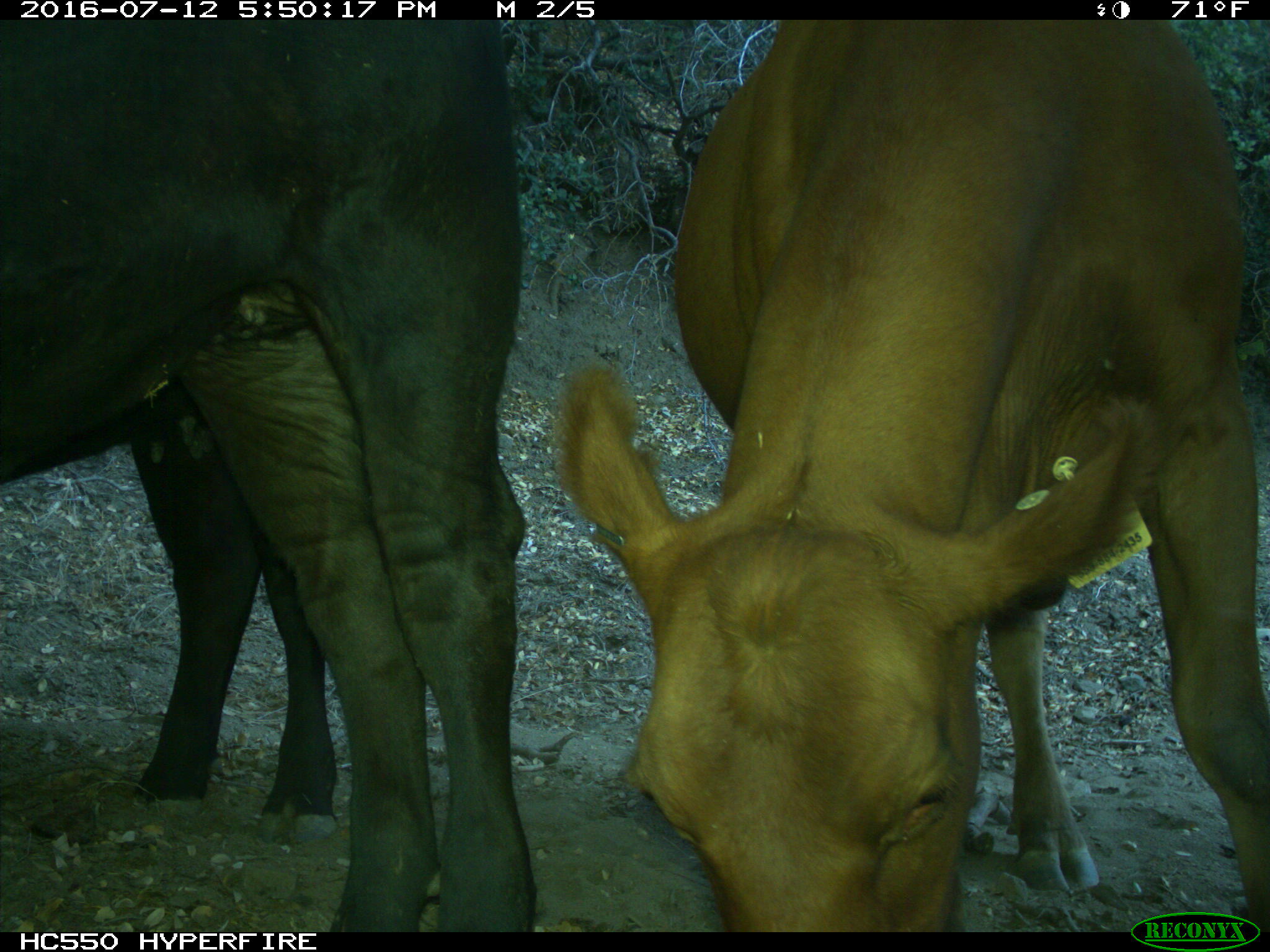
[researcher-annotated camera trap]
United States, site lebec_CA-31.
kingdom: Animalia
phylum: Chordata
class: Mammalia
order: Artiodactyla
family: Bovidae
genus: Bos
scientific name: Bos taurus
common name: domestic cow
Bos taurus (domestic cow).